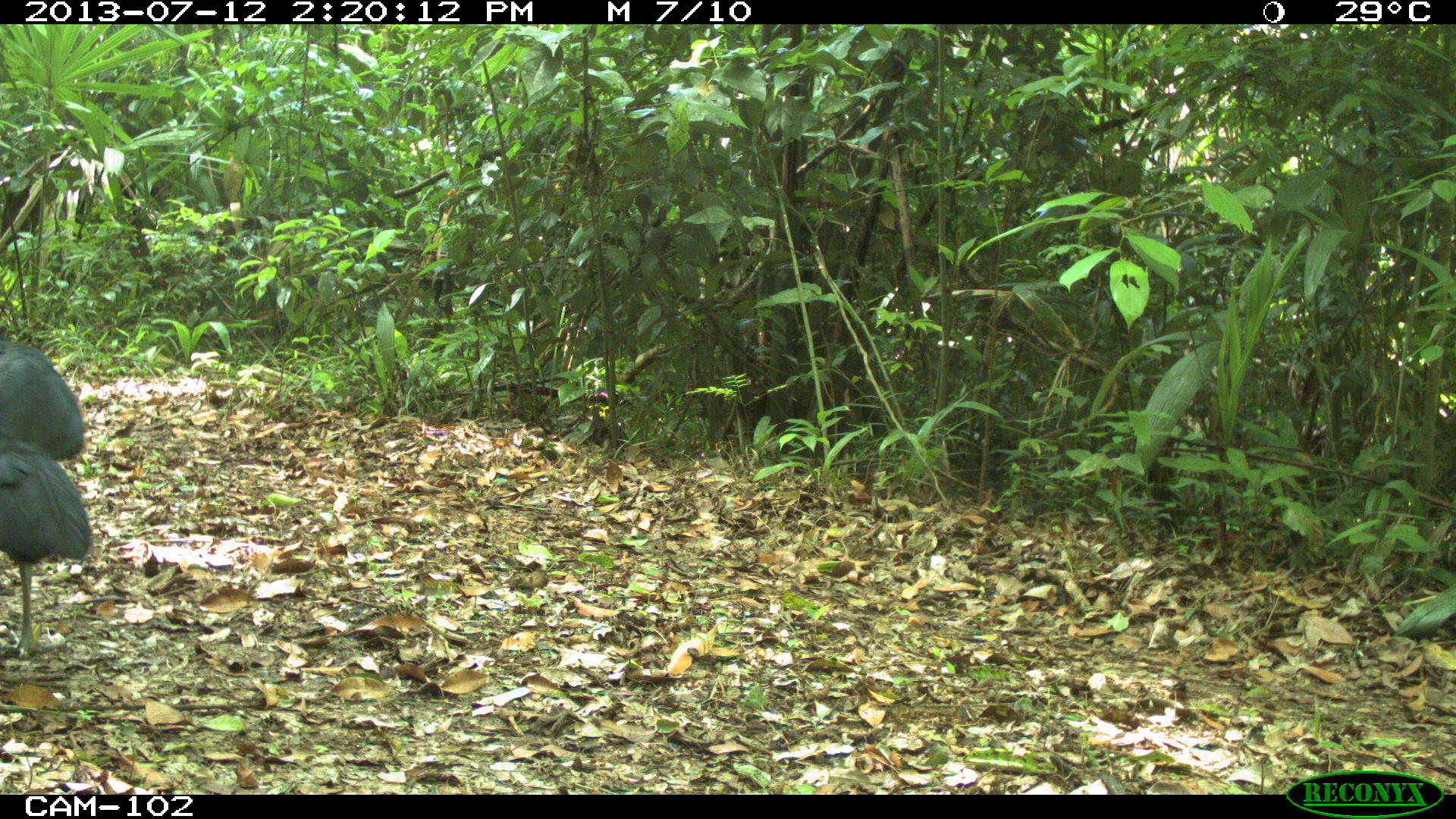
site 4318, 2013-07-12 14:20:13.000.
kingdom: Animalia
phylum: Chordata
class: Aves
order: Galliformes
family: Cracidae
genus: Crax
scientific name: Crax rubra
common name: great curassow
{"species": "Crax rubra (great curassow)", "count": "1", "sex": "male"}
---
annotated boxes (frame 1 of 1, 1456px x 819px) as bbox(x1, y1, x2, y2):
crax rubra: bbox(0, 433, 91, 660); bbox(0, 335, 86, 461)